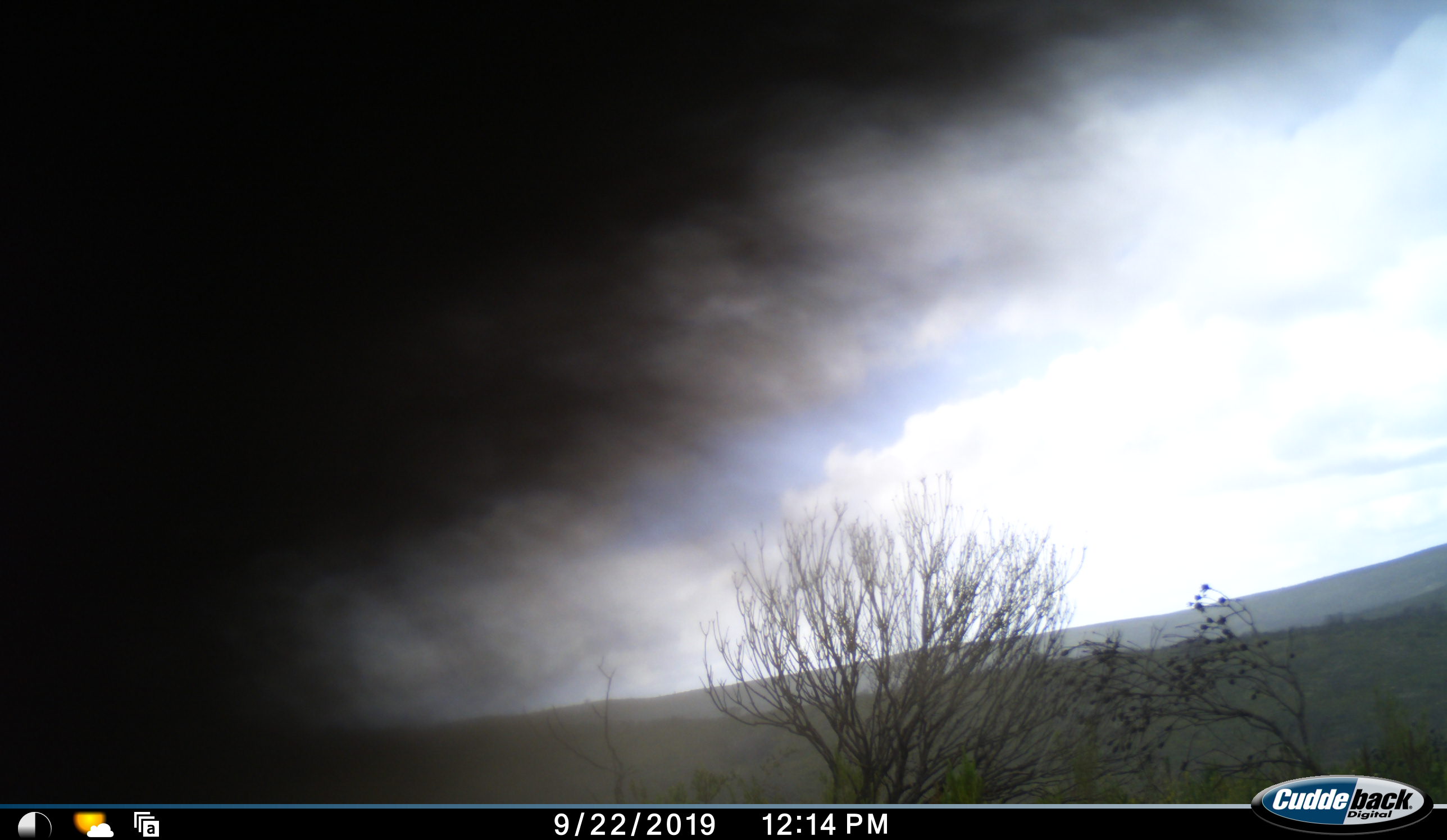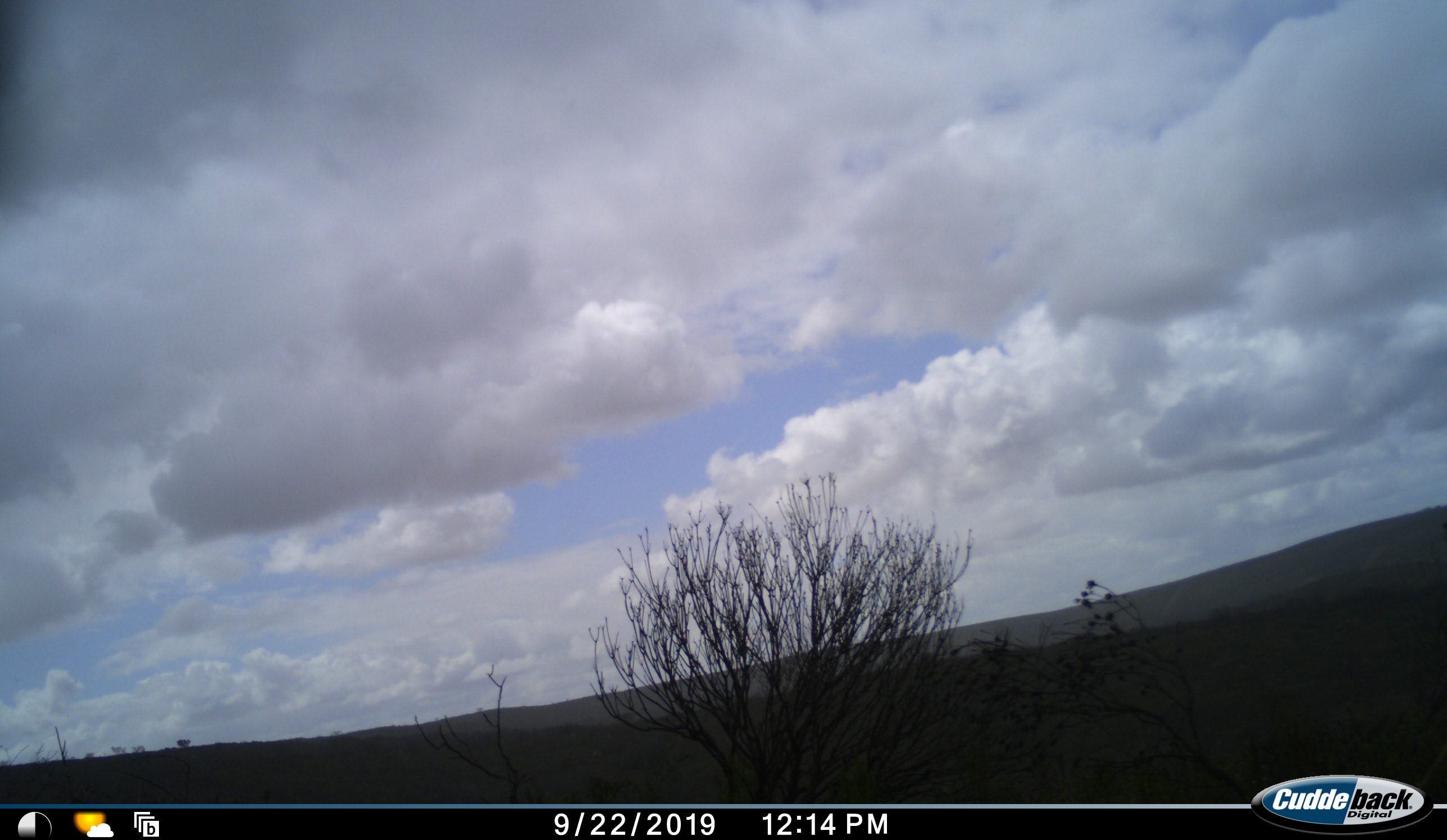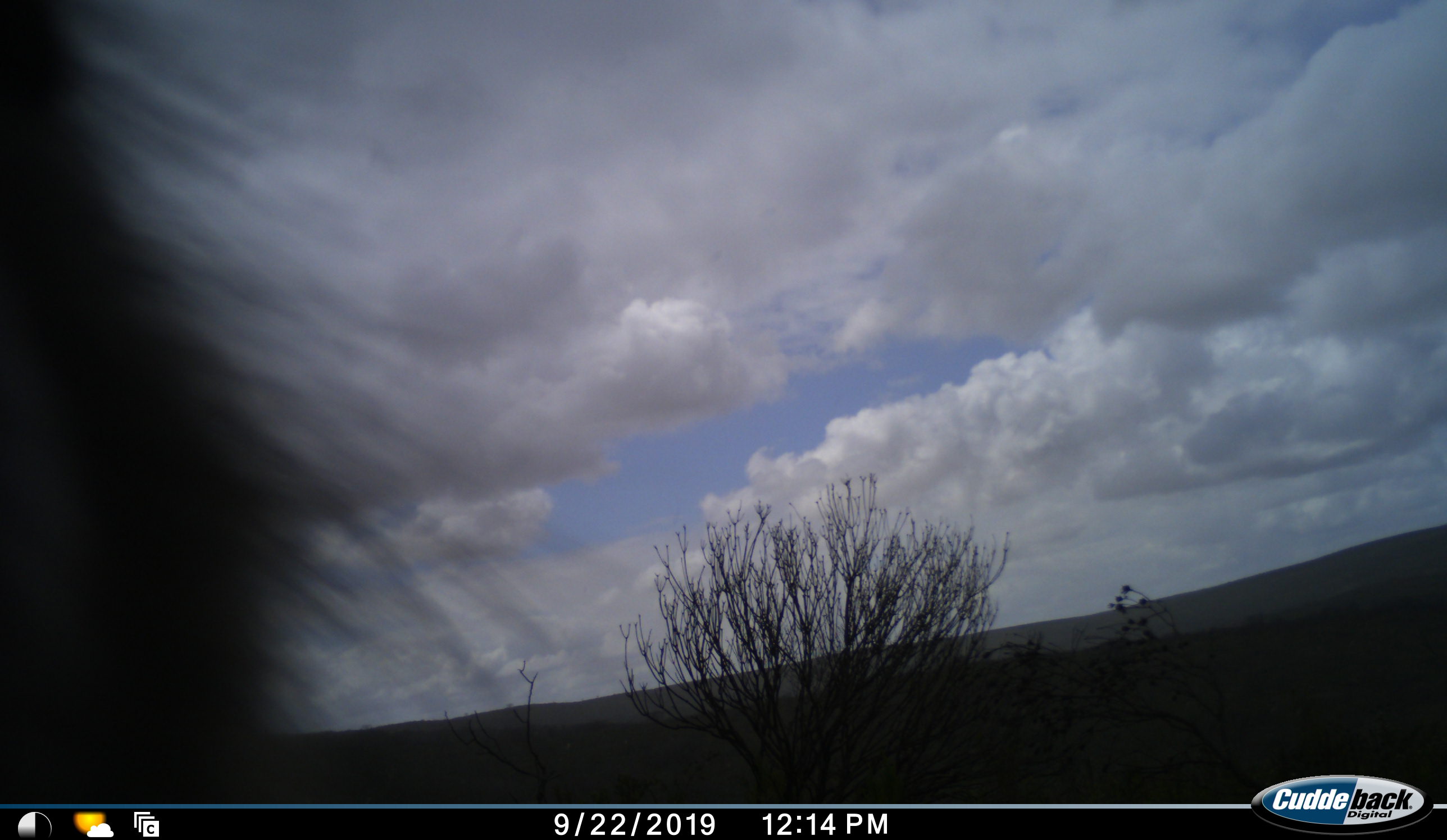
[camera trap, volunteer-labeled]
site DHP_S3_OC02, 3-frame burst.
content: unidentified animal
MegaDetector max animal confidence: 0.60